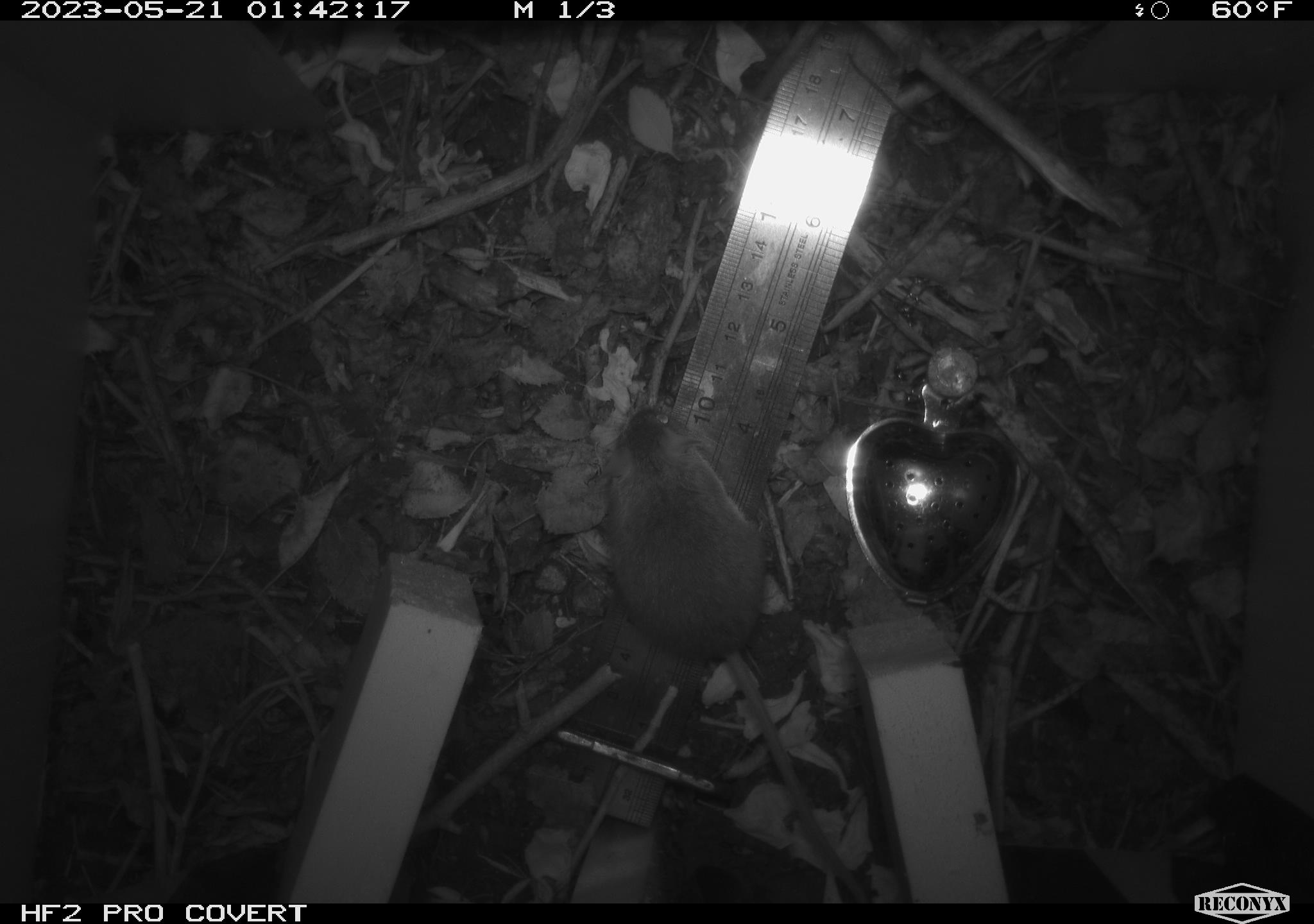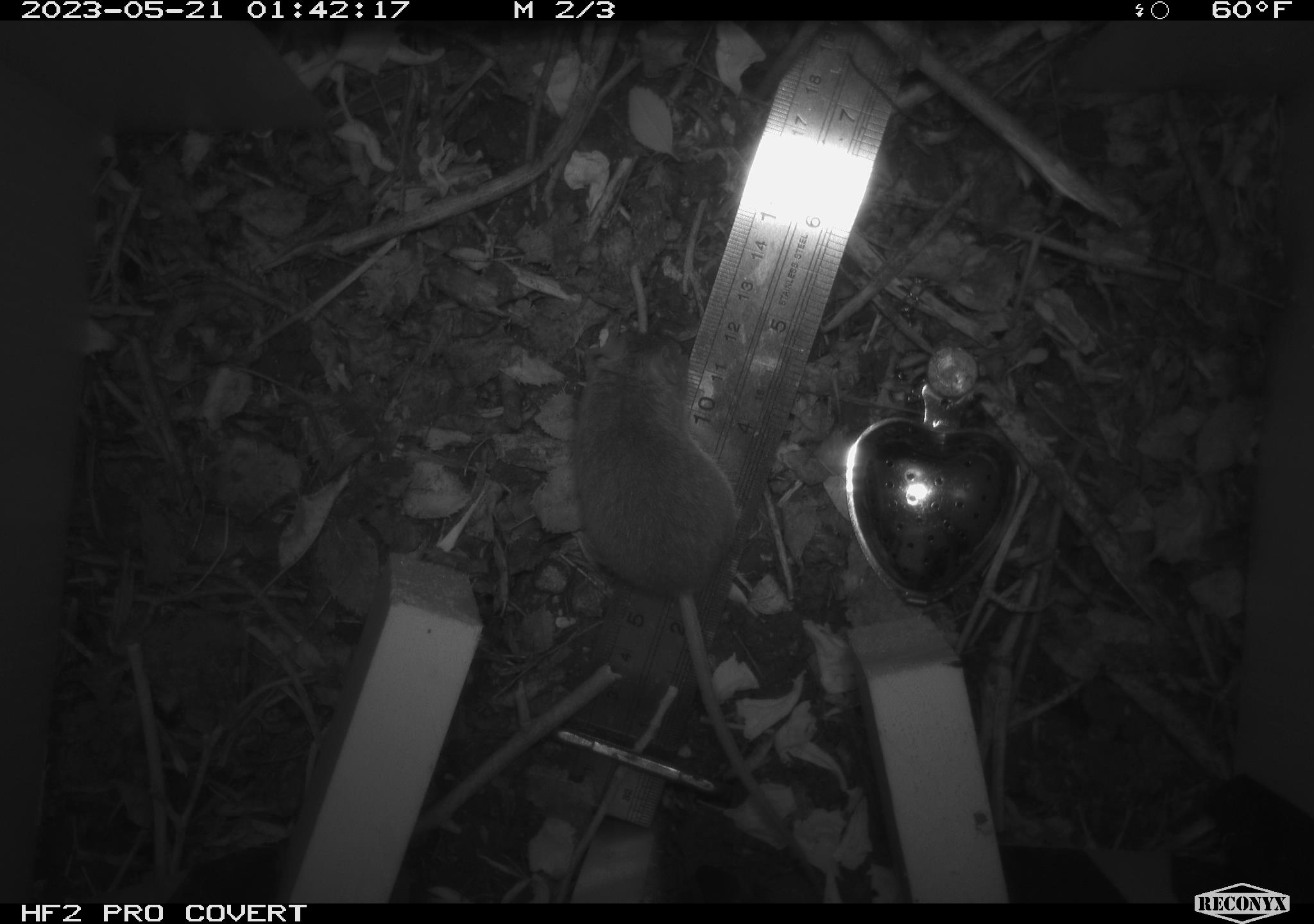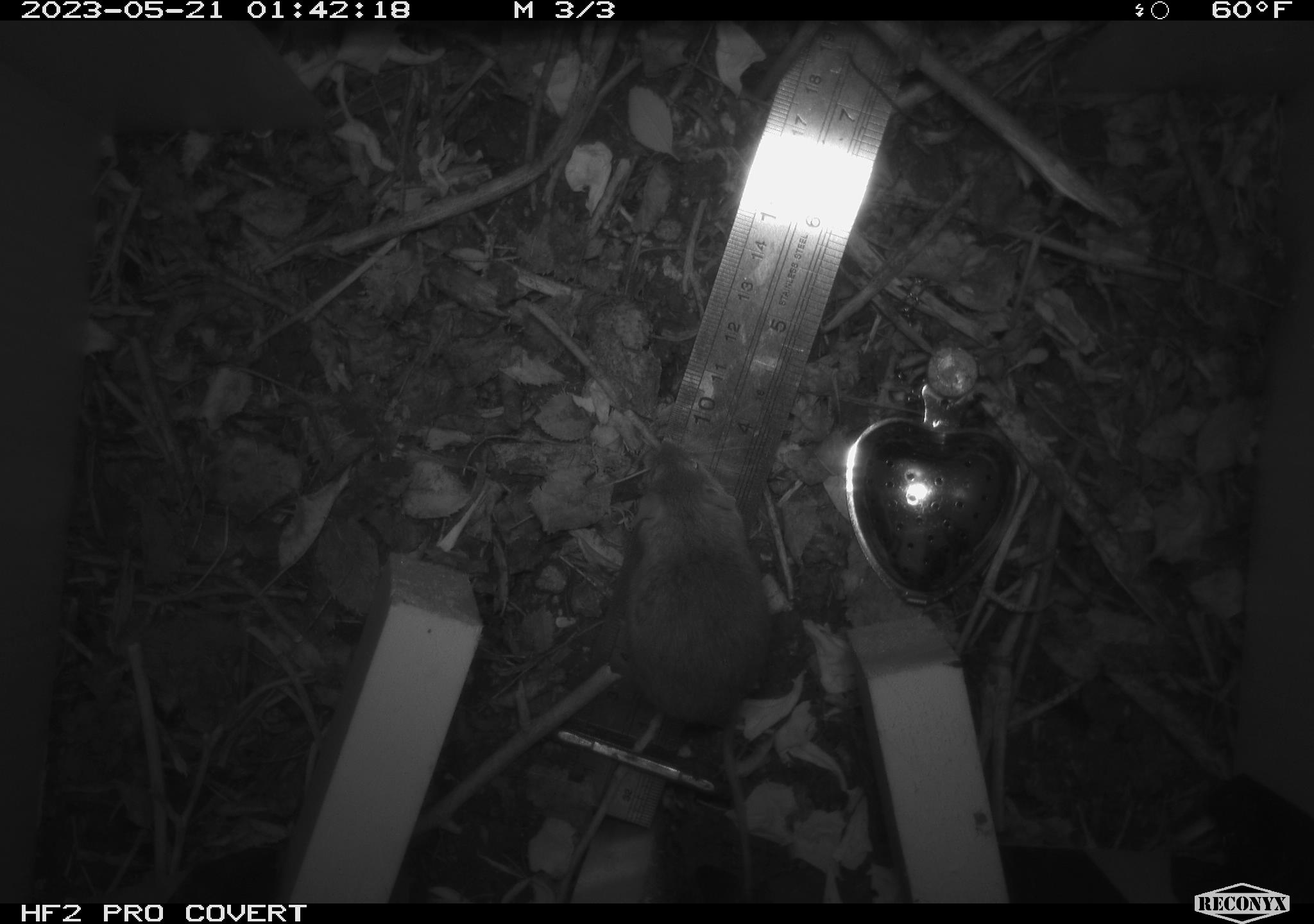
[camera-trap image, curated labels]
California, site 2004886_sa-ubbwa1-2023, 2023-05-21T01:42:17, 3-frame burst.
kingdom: Animalia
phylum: Chordata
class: Mammalia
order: Rodentia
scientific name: Rodentia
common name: mouse species